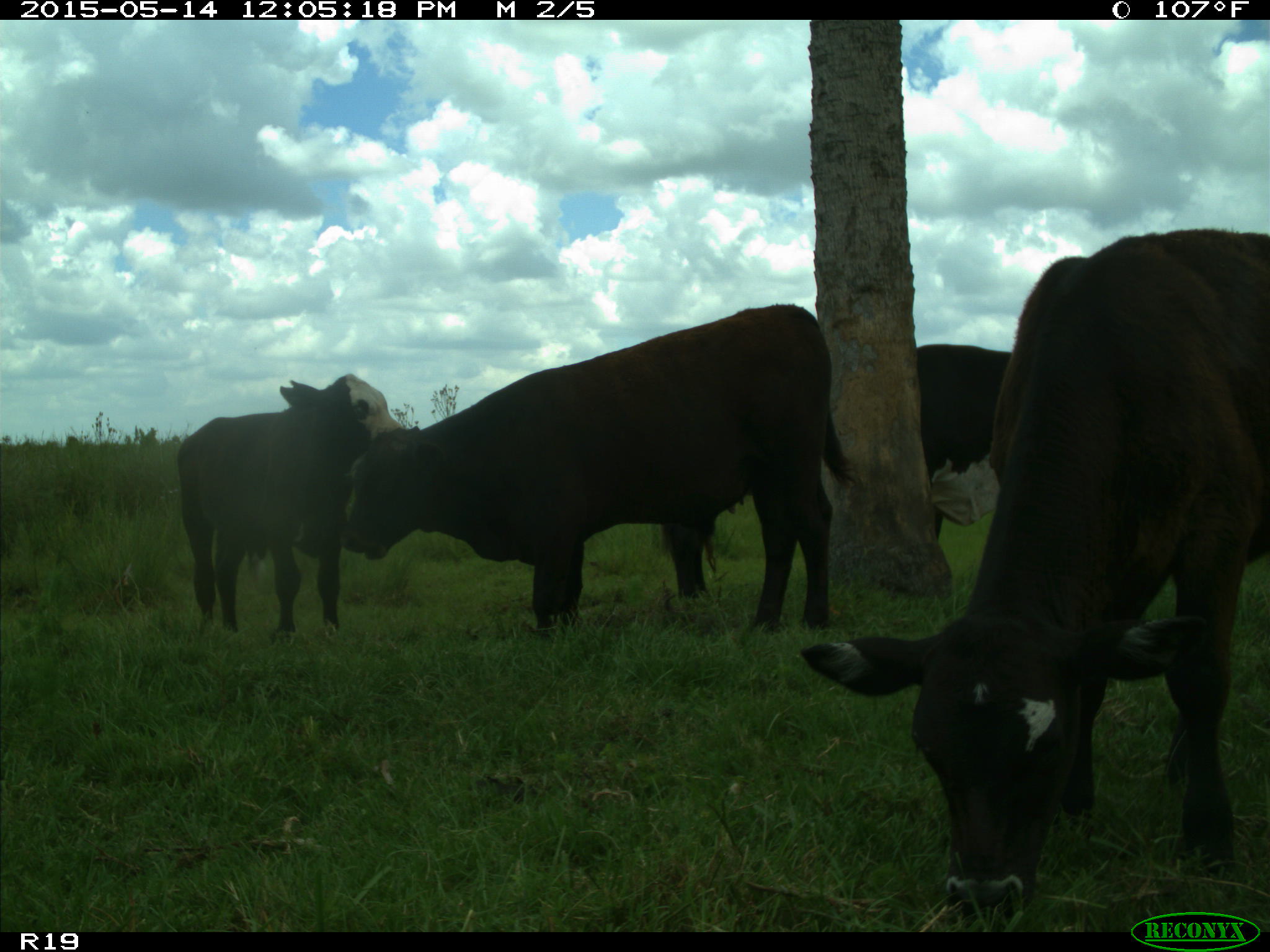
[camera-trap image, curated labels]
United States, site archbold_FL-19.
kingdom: Animalia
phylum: Chordata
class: Mammalia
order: Artiodactyla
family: Bovidae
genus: Bos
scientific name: Bos taurus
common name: domestic cow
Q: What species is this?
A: Bos taurus (domestic cow).